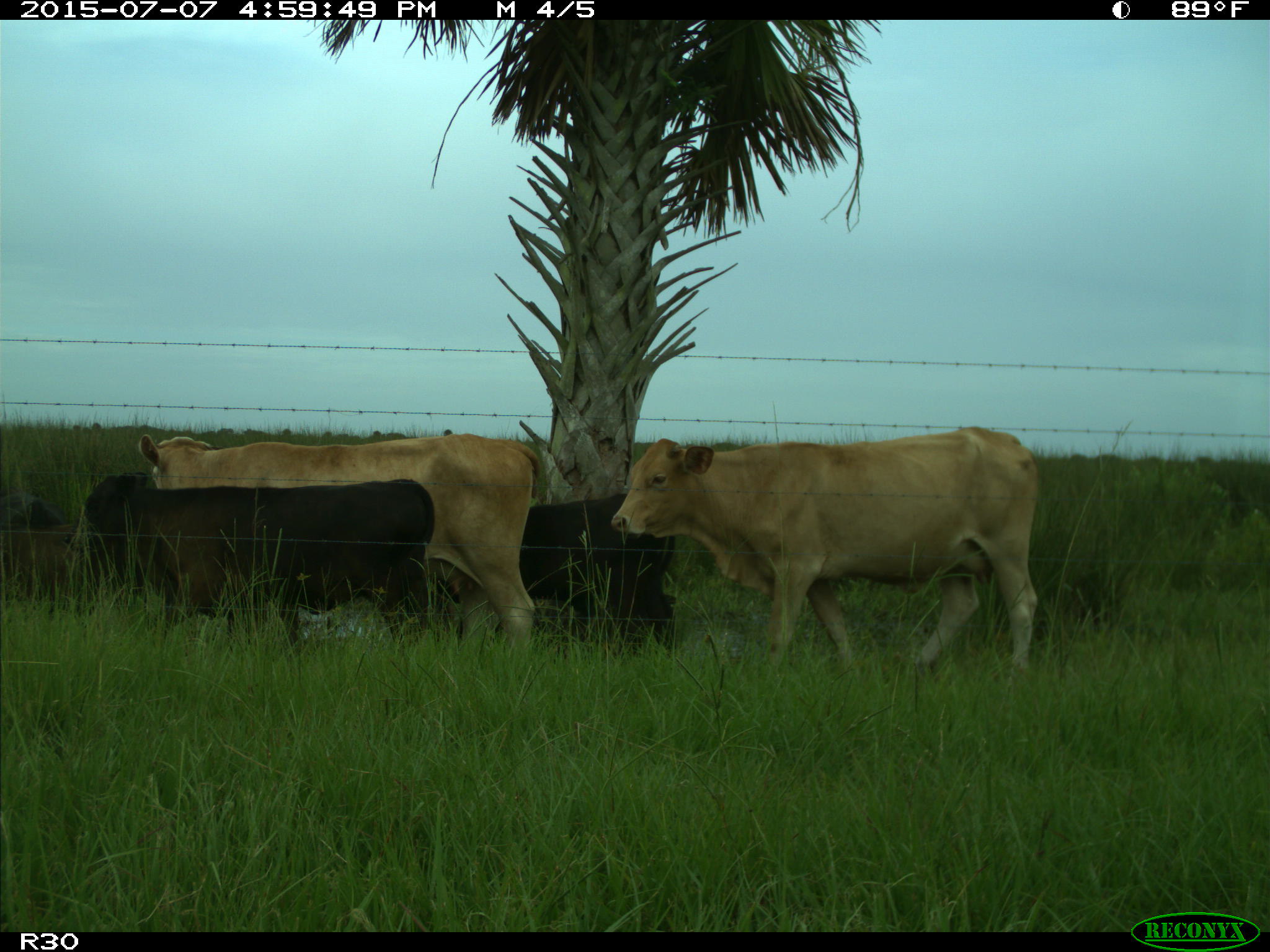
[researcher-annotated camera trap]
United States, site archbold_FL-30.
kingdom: Animalia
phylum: Chordata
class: Mammalia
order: Artiodactyla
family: Bovidae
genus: Bos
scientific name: Bos taurus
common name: domestic cow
Bos taurus (domestic cow).